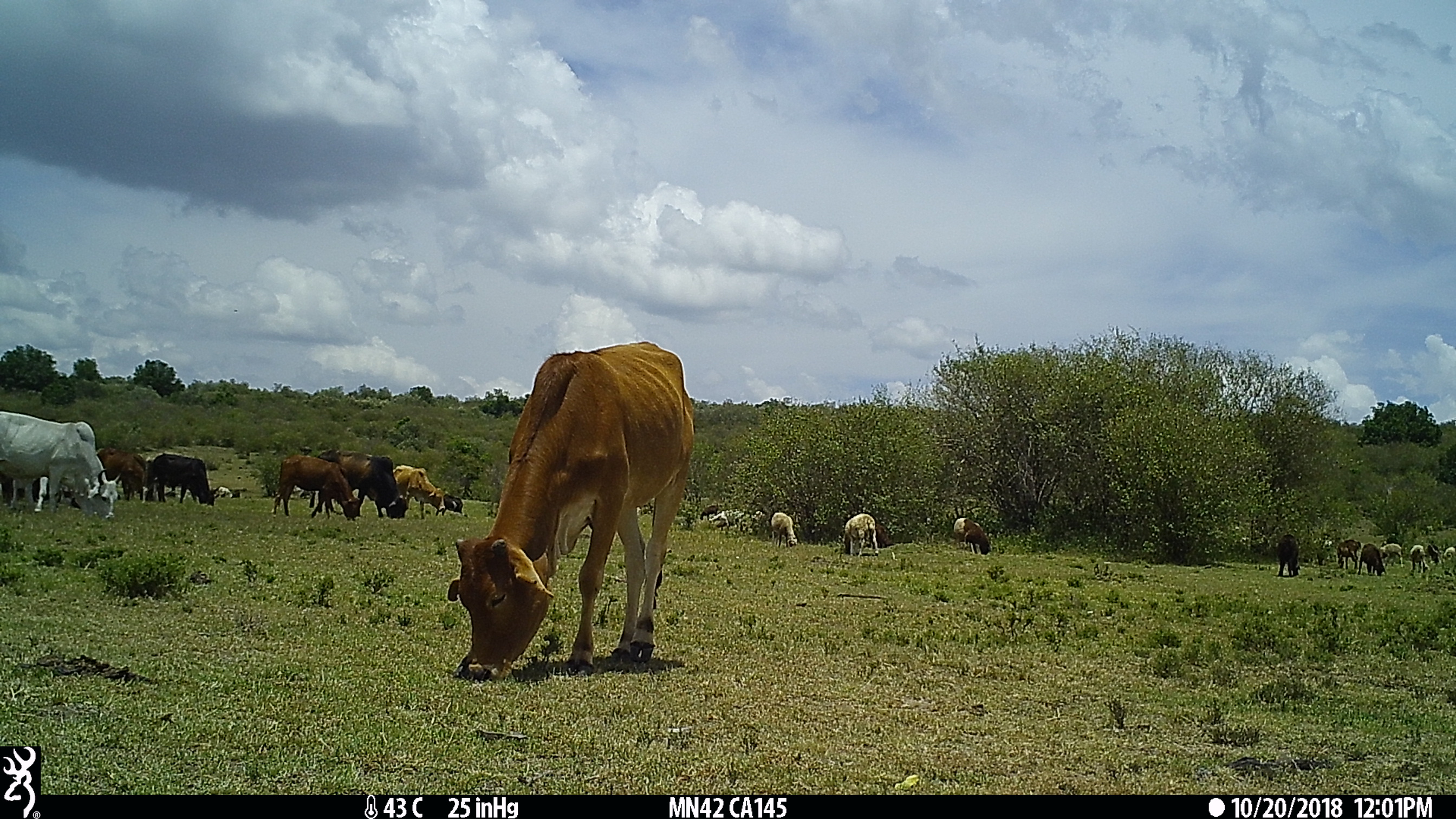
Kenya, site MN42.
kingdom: Animalia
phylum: Chordata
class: Mammalia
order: Artiodactyla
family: Bovidae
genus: Bos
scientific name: Bos taurus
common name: cattle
Cattle (Bos taurus).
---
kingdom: Animalia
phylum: Chordata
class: Mammalia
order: Artiodactyla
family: Bovidae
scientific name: Bovidae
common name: sheep or goat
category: shoat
Shoat (sheep or goat) (Bovidae).